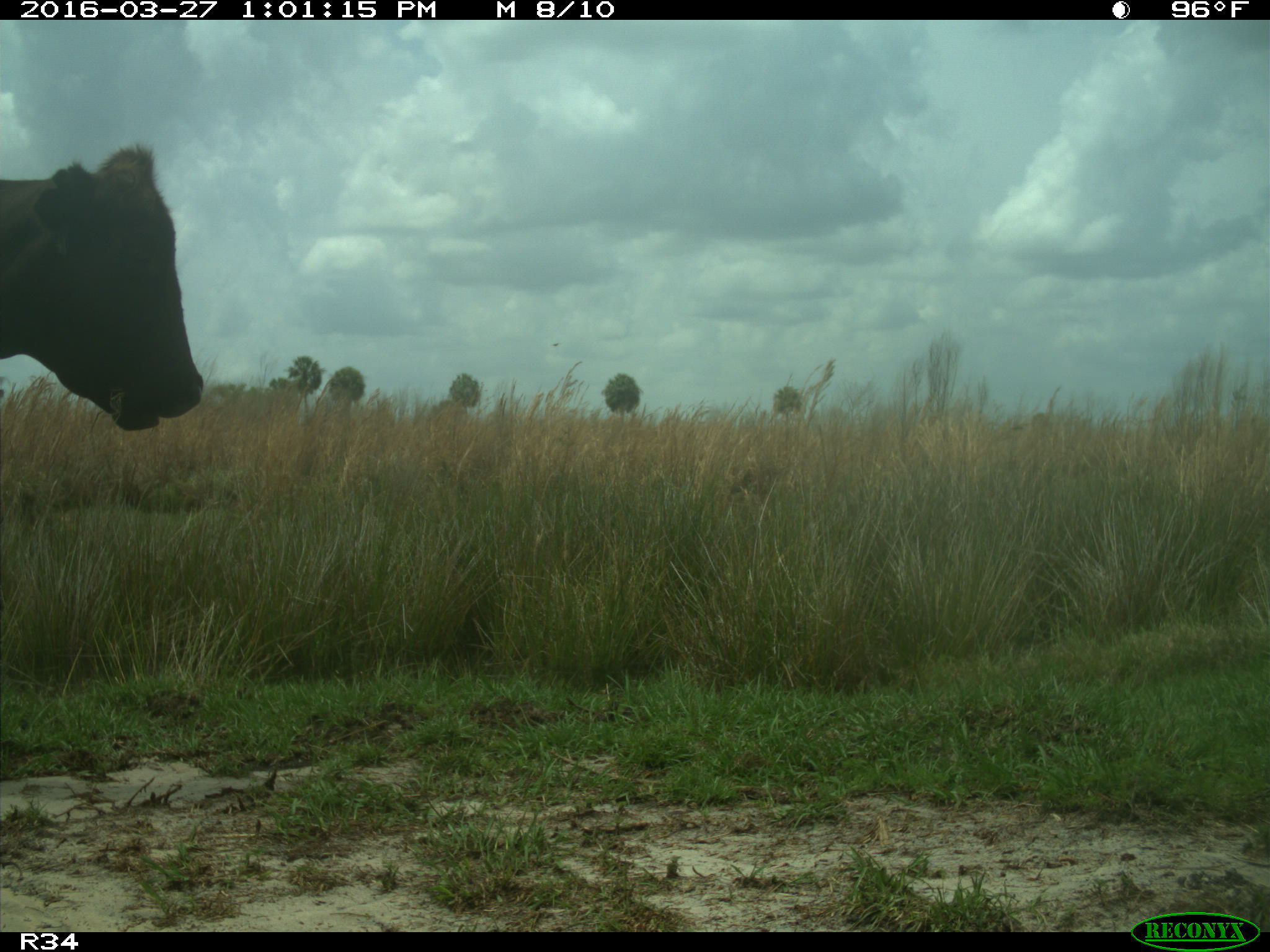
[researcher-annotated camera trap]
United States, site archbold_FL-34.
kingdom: Animalia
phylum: Chordata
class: Mammalia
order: Artiodactyla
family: Bovidae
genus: Bos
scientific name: Bos taurus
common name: domestic cow